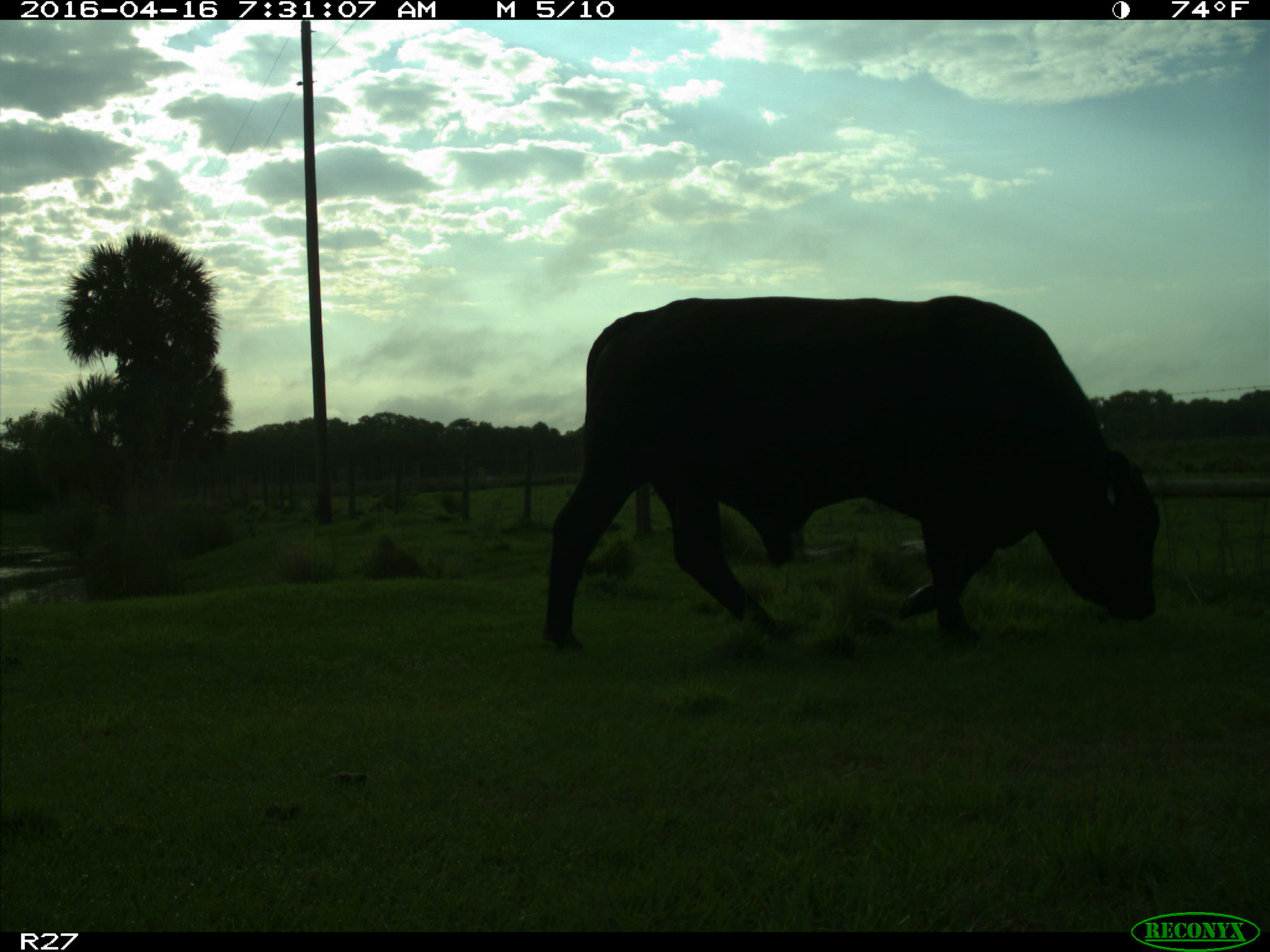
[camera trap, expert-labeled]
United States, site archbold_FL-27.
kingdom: Animalia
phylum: Chordata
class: Mammalia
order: Artiodactyla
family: Bovidae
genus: Bos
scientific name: Bos taurus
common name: domestic cow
Bos taurus (domestic cow).